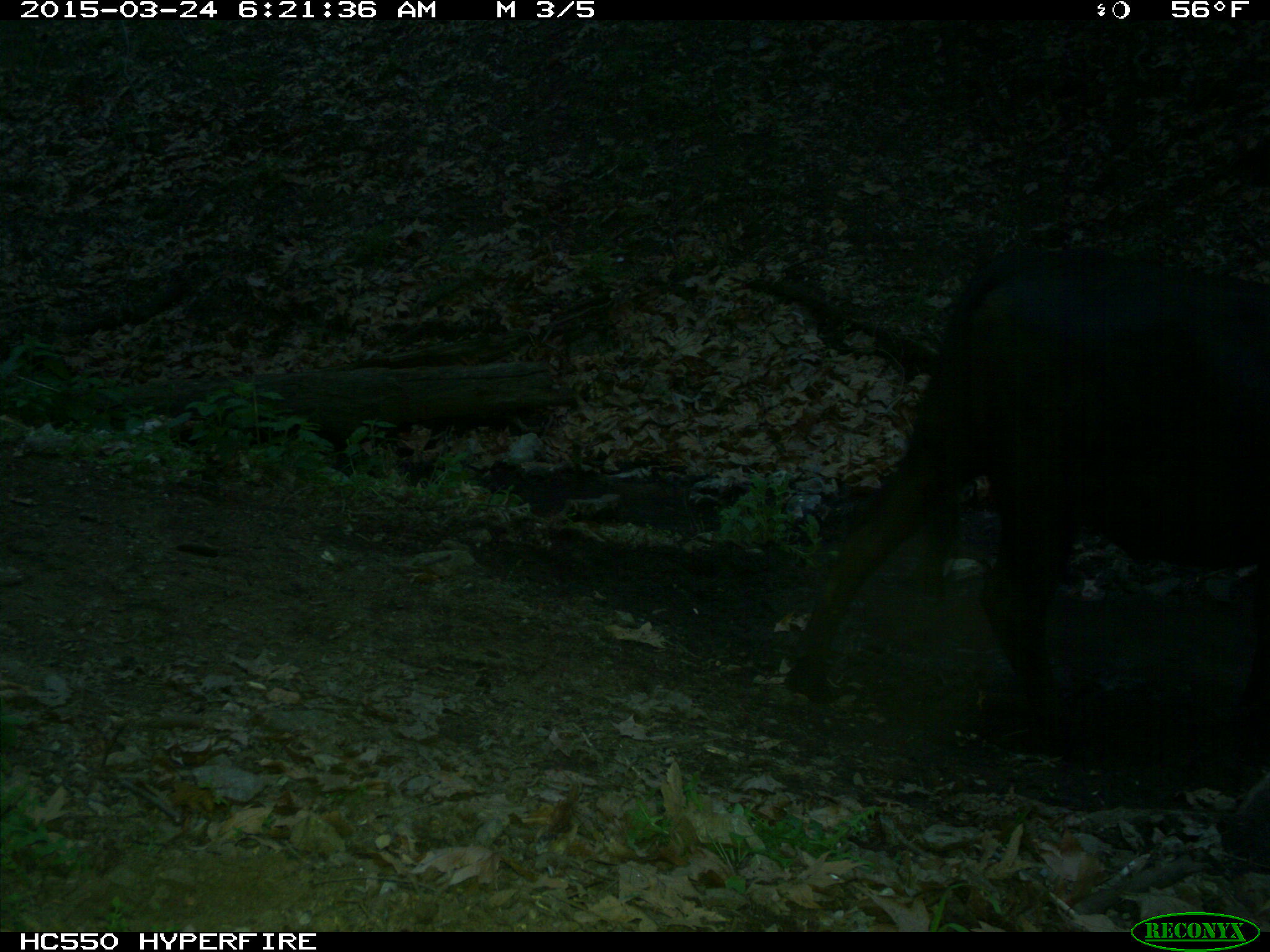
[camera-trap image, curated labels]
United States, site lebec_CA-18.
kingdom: Animalia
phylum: Chordata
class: Mammalia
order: Artiodactyla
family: Bovidae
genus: Bos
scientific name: Bos taurus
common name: domestic cow